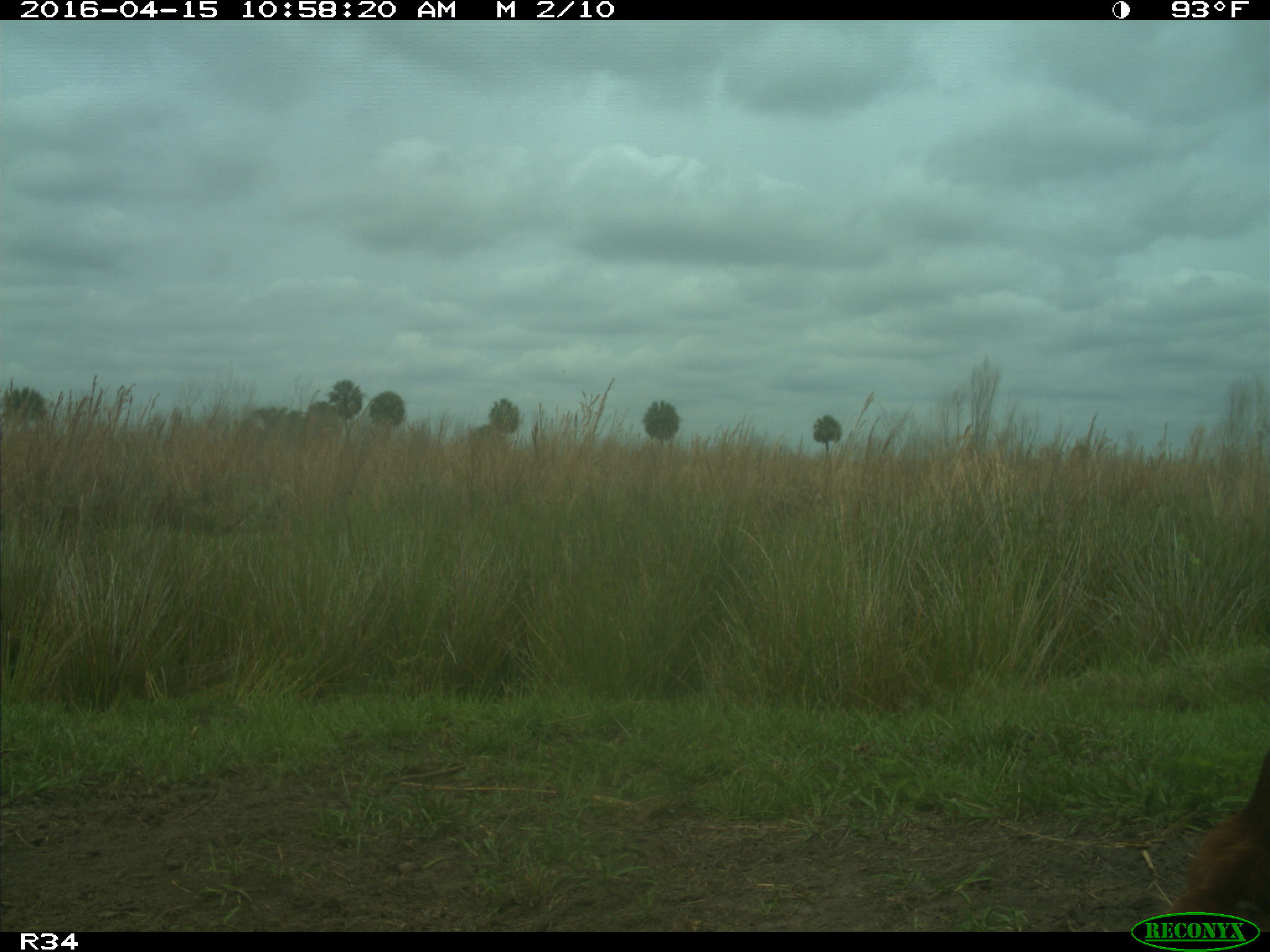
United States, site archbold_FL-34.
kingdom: Animalia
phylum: Chordata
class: Mammalia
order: Artiodactyla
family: Bovidae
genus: Bos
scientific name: Bos taurus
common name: domestic cow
Bos taurus (domestic cow).